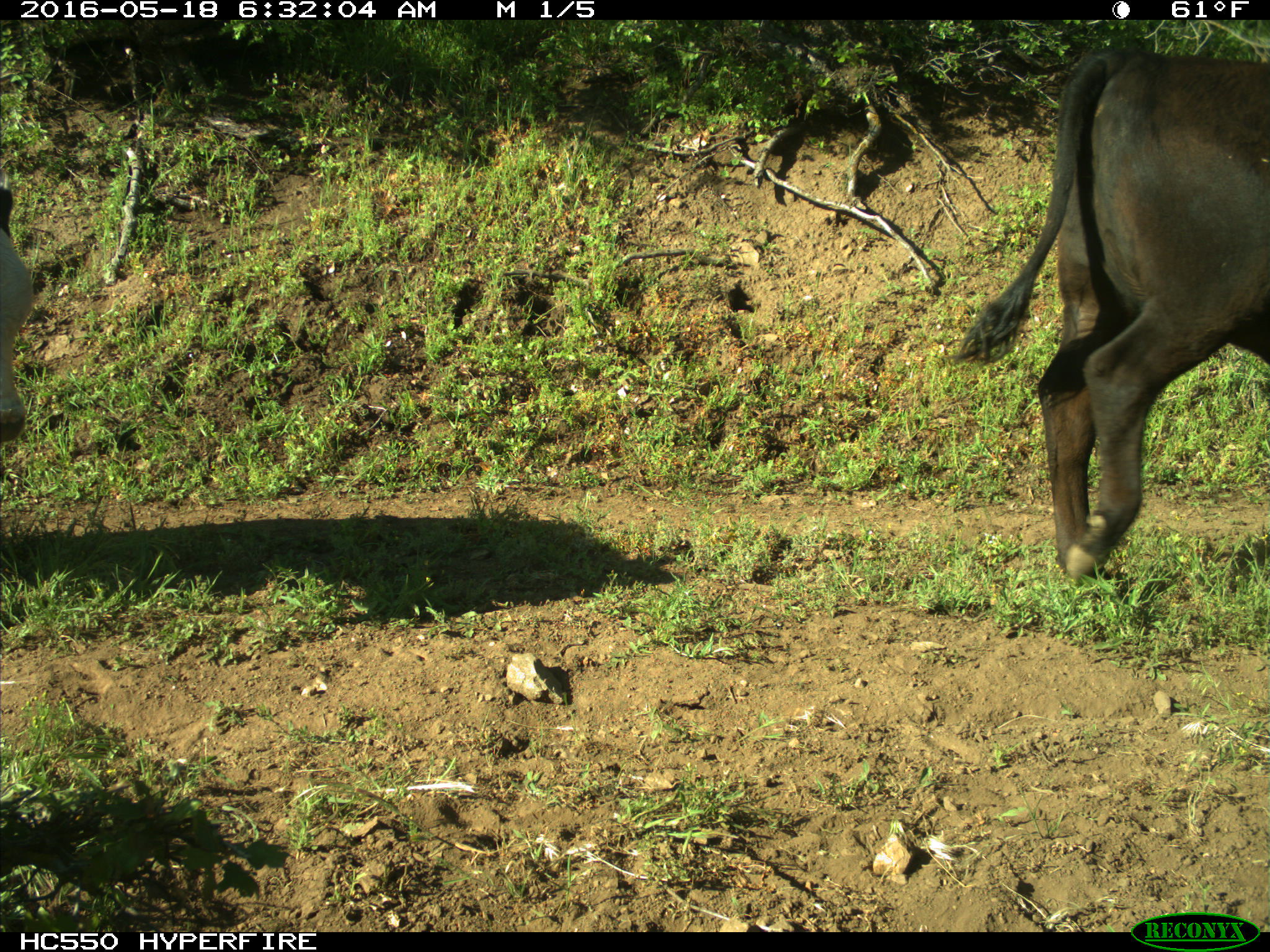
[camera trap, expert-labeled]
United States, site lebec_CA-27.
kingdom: Animalia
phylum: Chordata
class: Mammalia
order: Artiodactyla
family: Bovidae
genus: Bos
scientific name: Bos taurus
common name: domestic cow